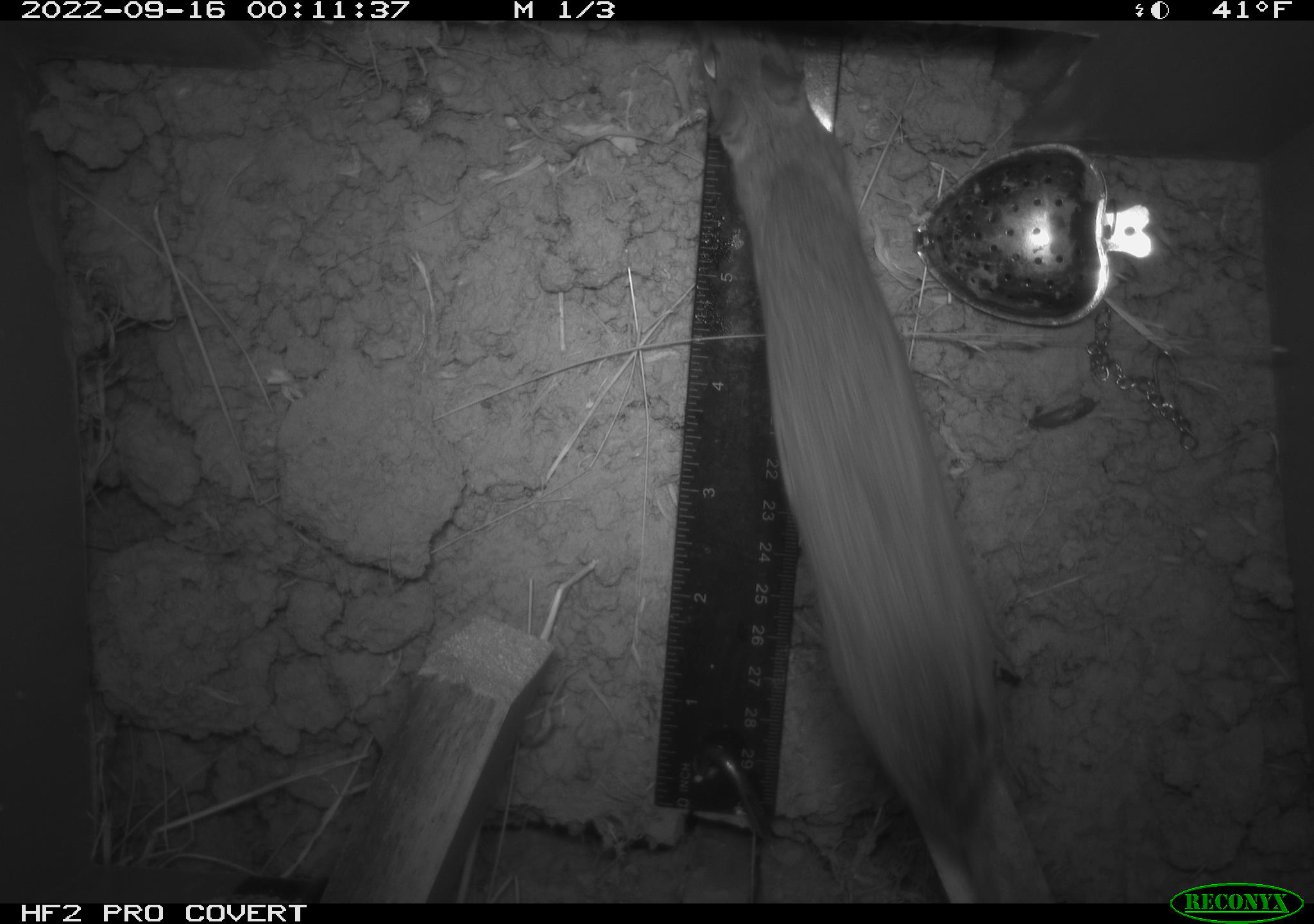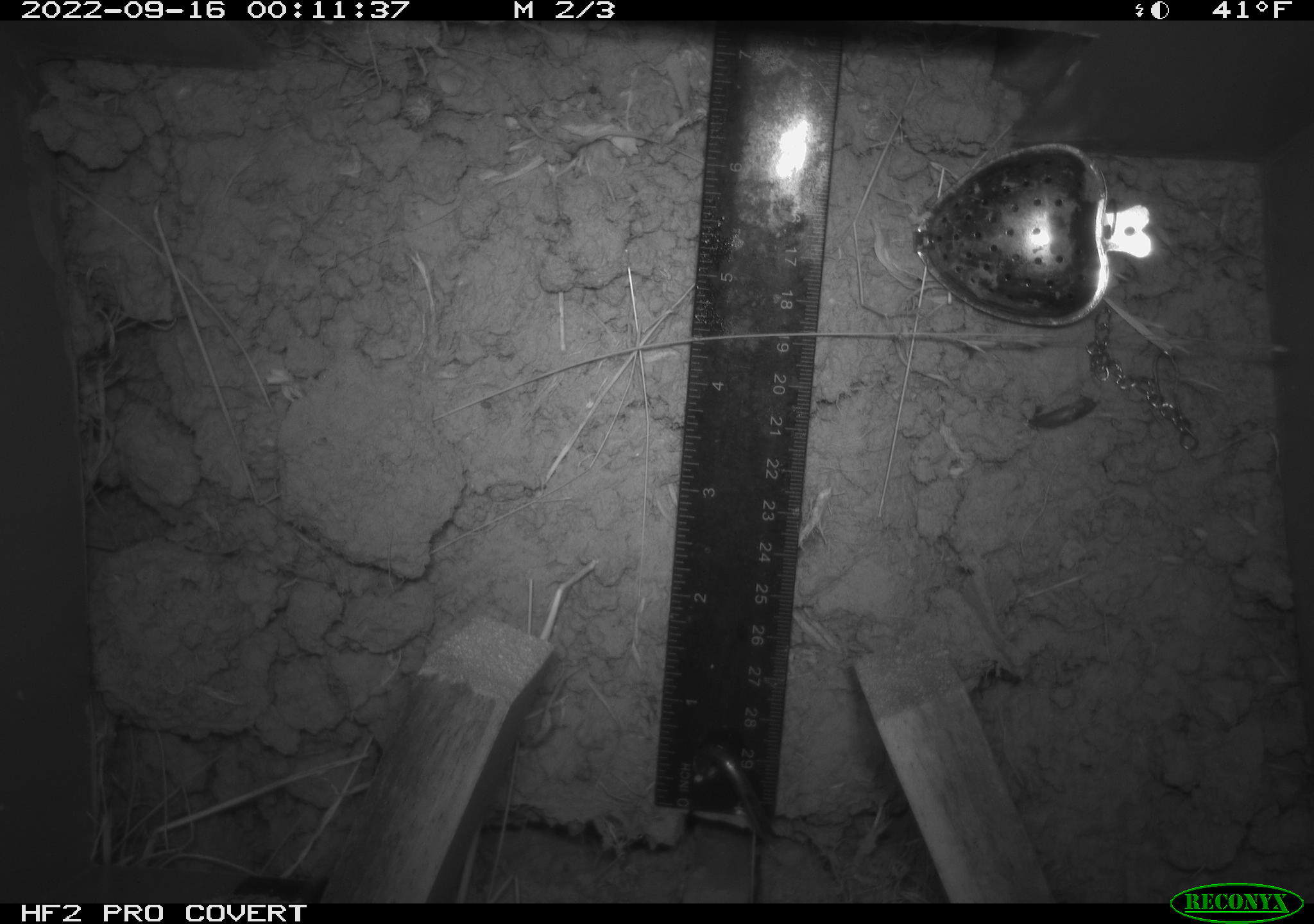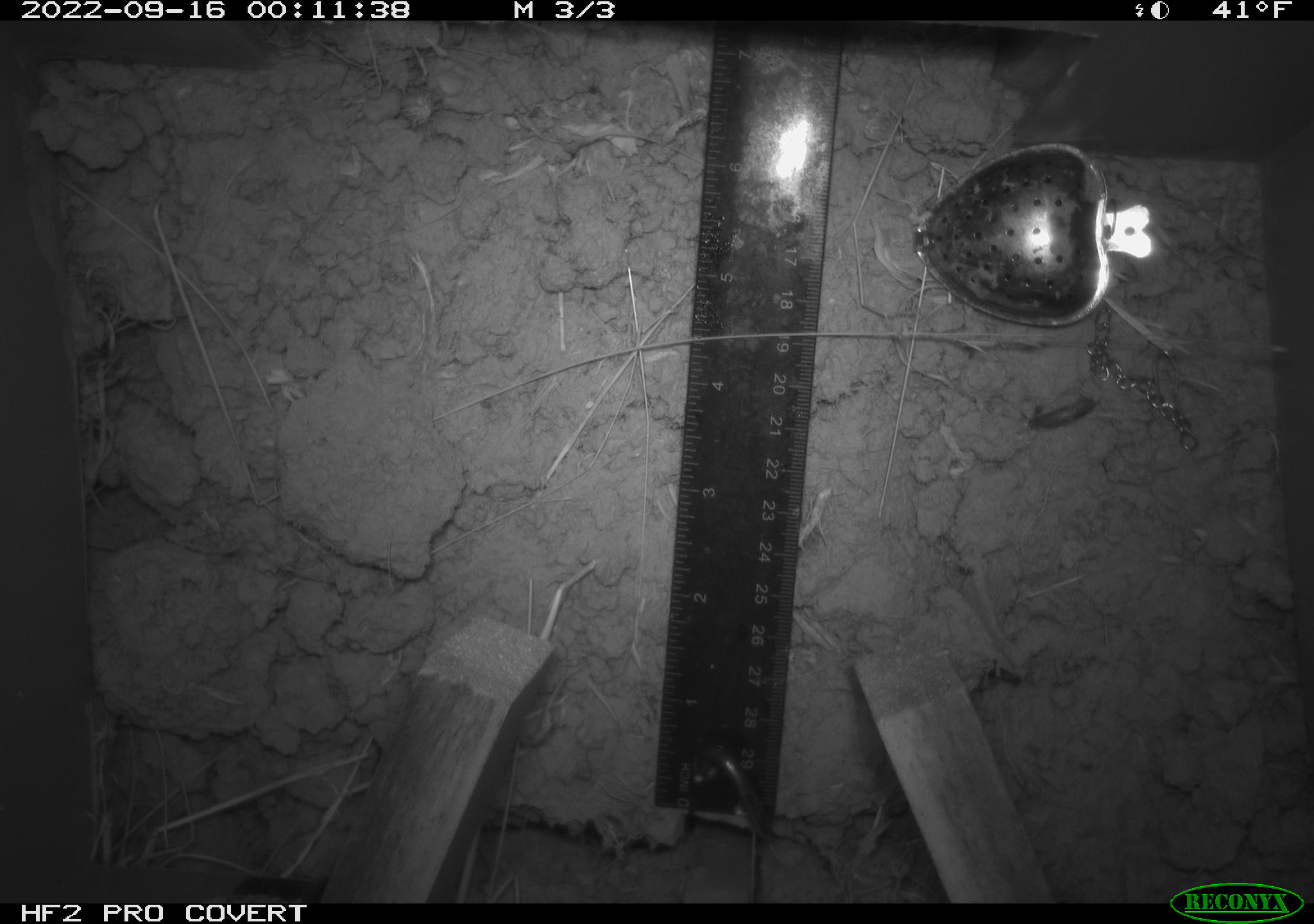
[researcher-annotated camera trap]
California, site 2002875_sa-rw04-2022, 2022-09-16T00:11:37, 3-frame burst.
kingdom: Animalia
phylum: Chordata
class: Mammalia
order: Rodentia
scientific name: Rodentia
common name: mouse species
Mouse species (Rodentia).